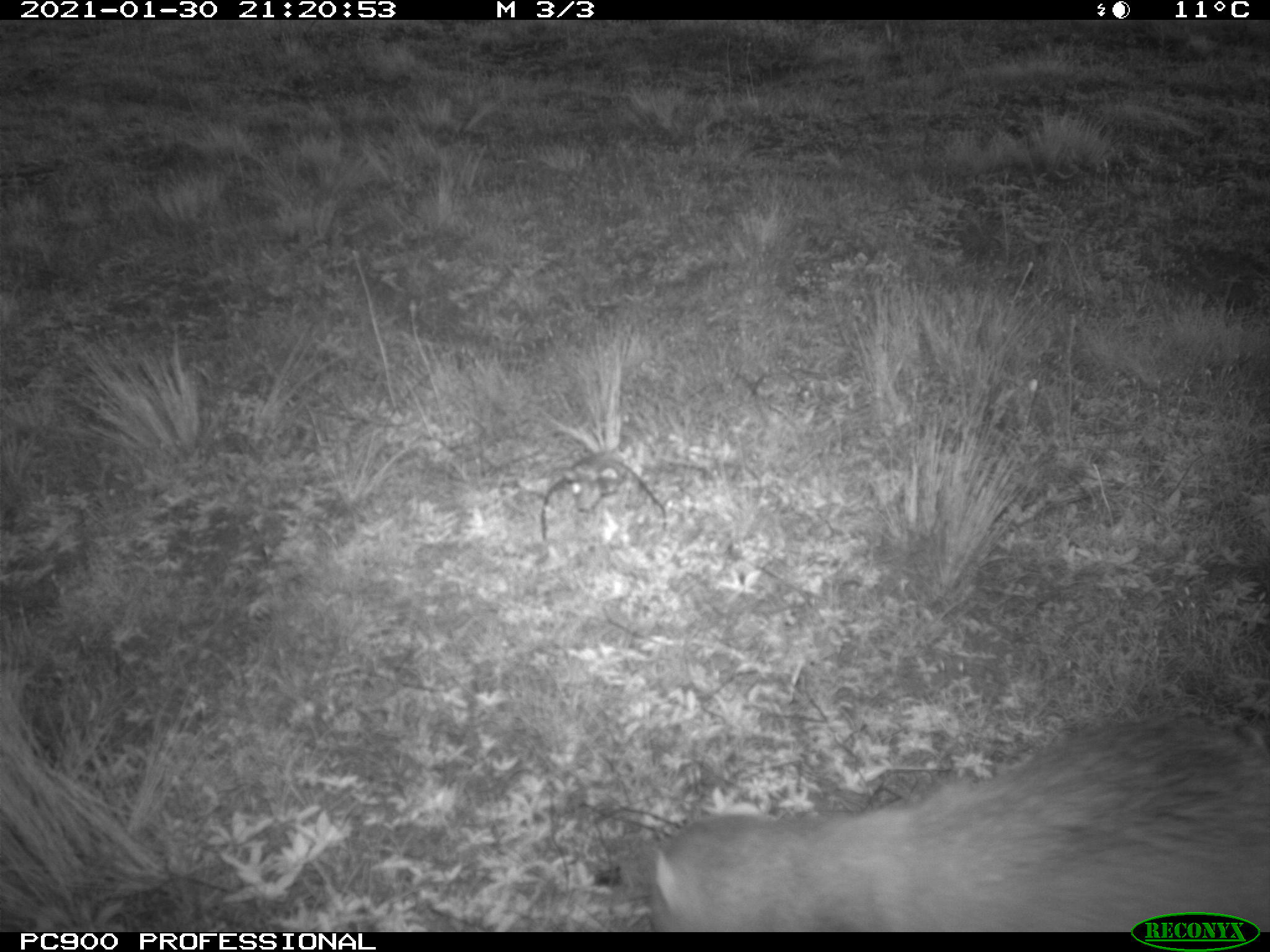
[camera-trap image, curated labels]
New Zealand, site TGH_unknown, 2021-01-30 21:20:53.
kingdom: Animalia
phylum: Chordata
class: Mammalia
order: Carnivora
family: Mustelidae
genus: Mustela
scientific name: Mustela furo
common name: ferret